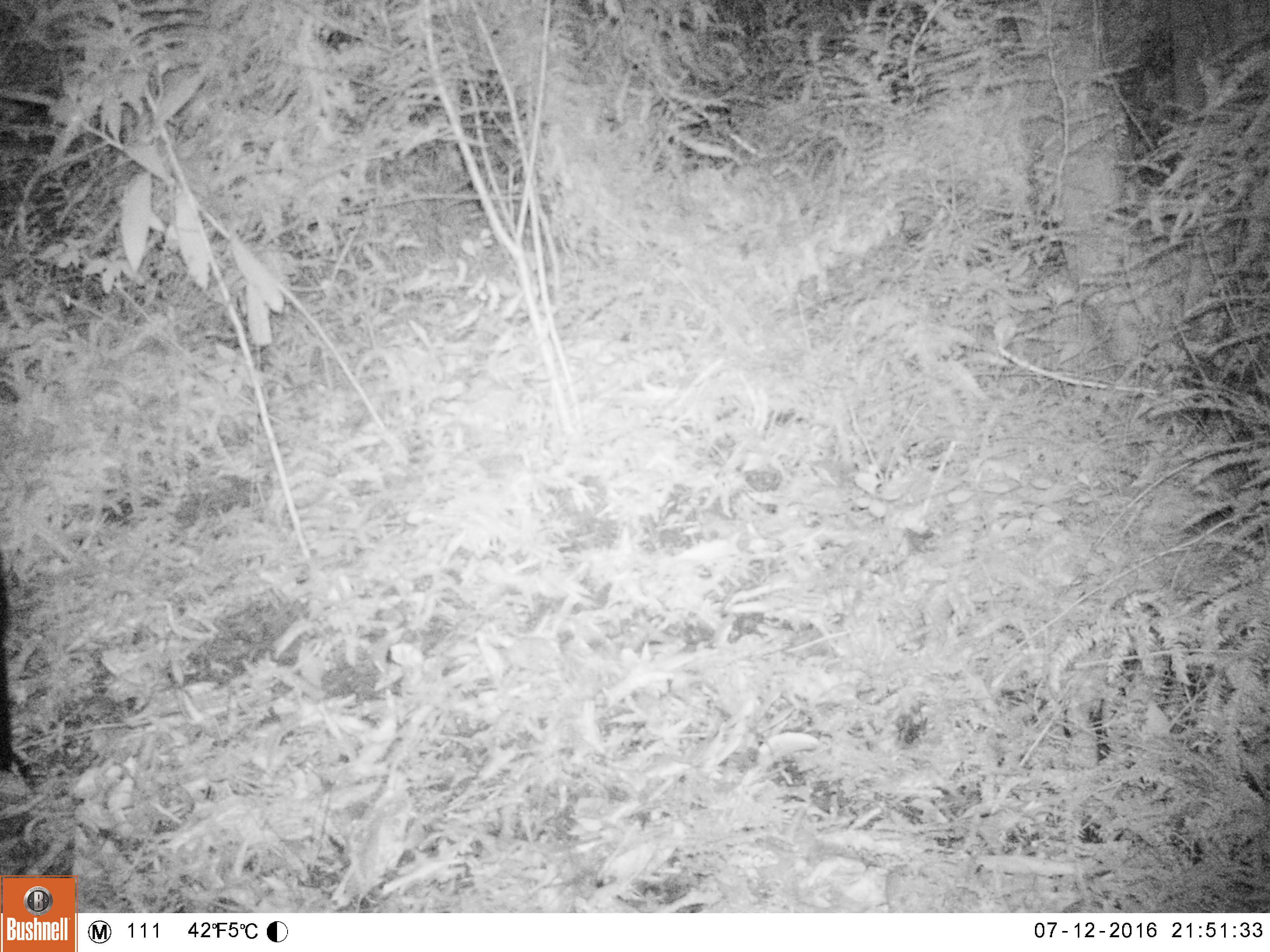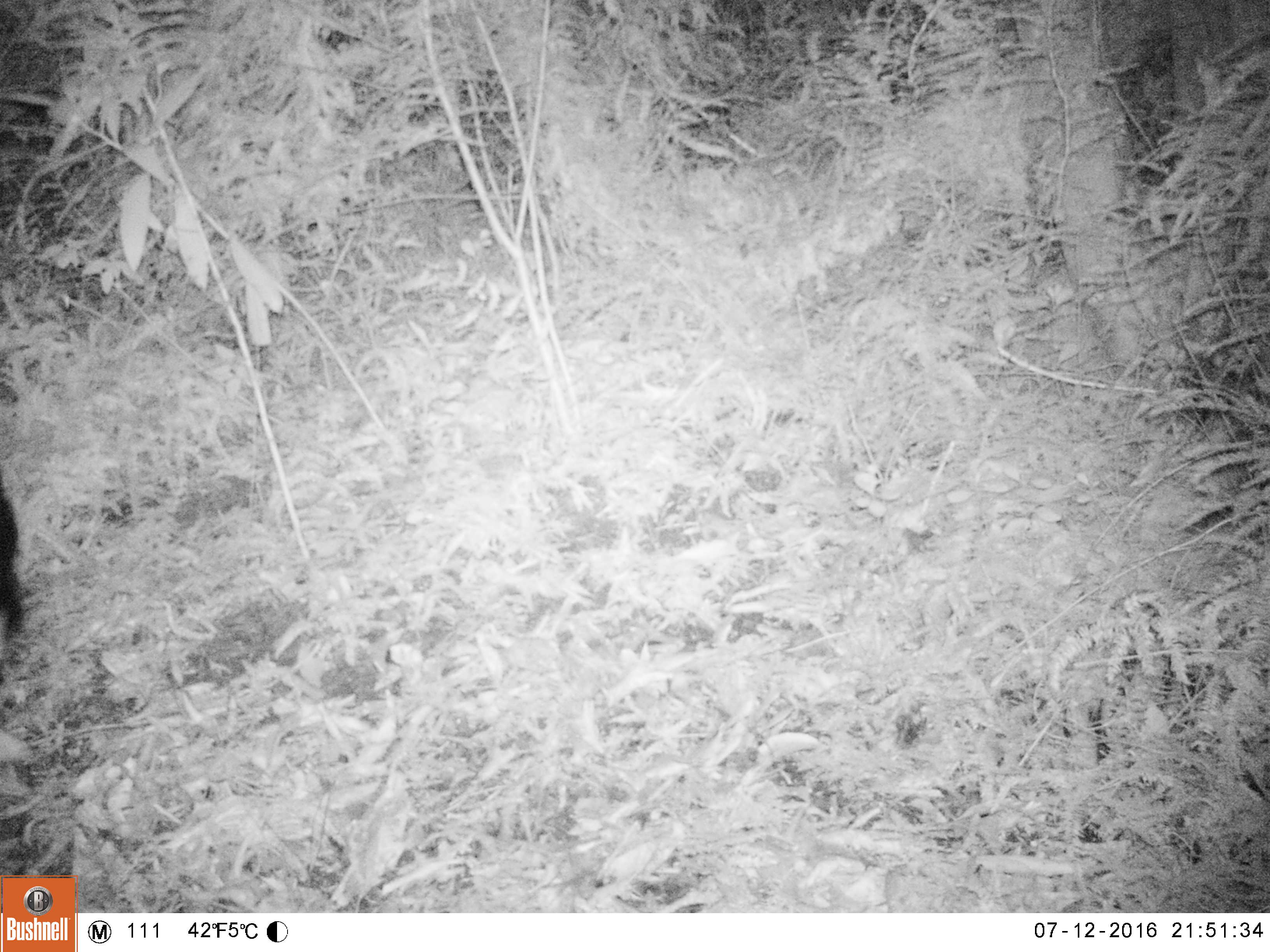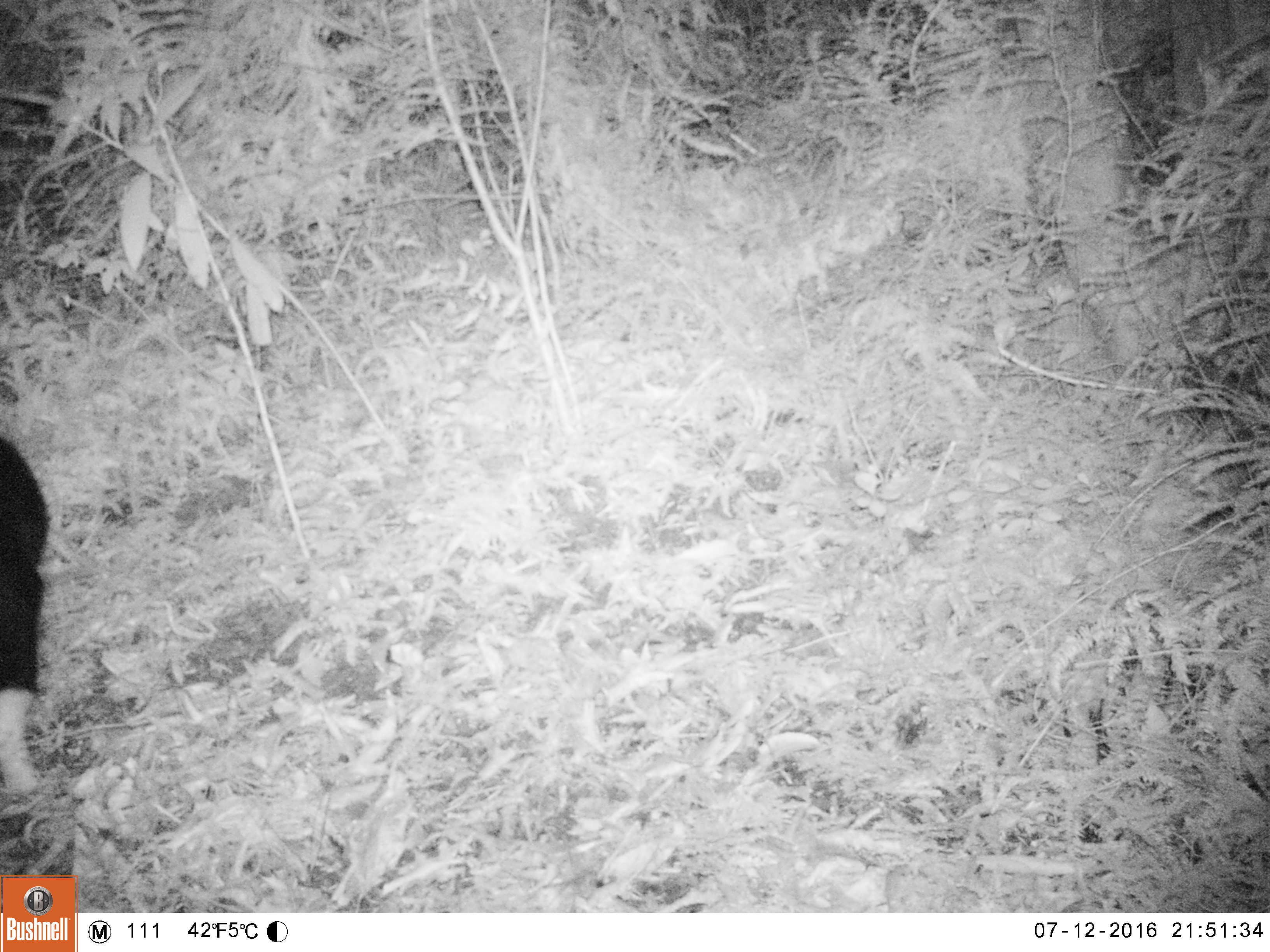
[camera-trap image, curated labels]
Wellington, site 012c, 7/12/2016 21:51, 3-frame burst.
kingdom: Animalia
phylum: Chordata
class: Mammalia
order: Carnivora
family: Felidae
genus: Felis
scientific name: Felis catus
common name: cat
Cat (Felis catus).